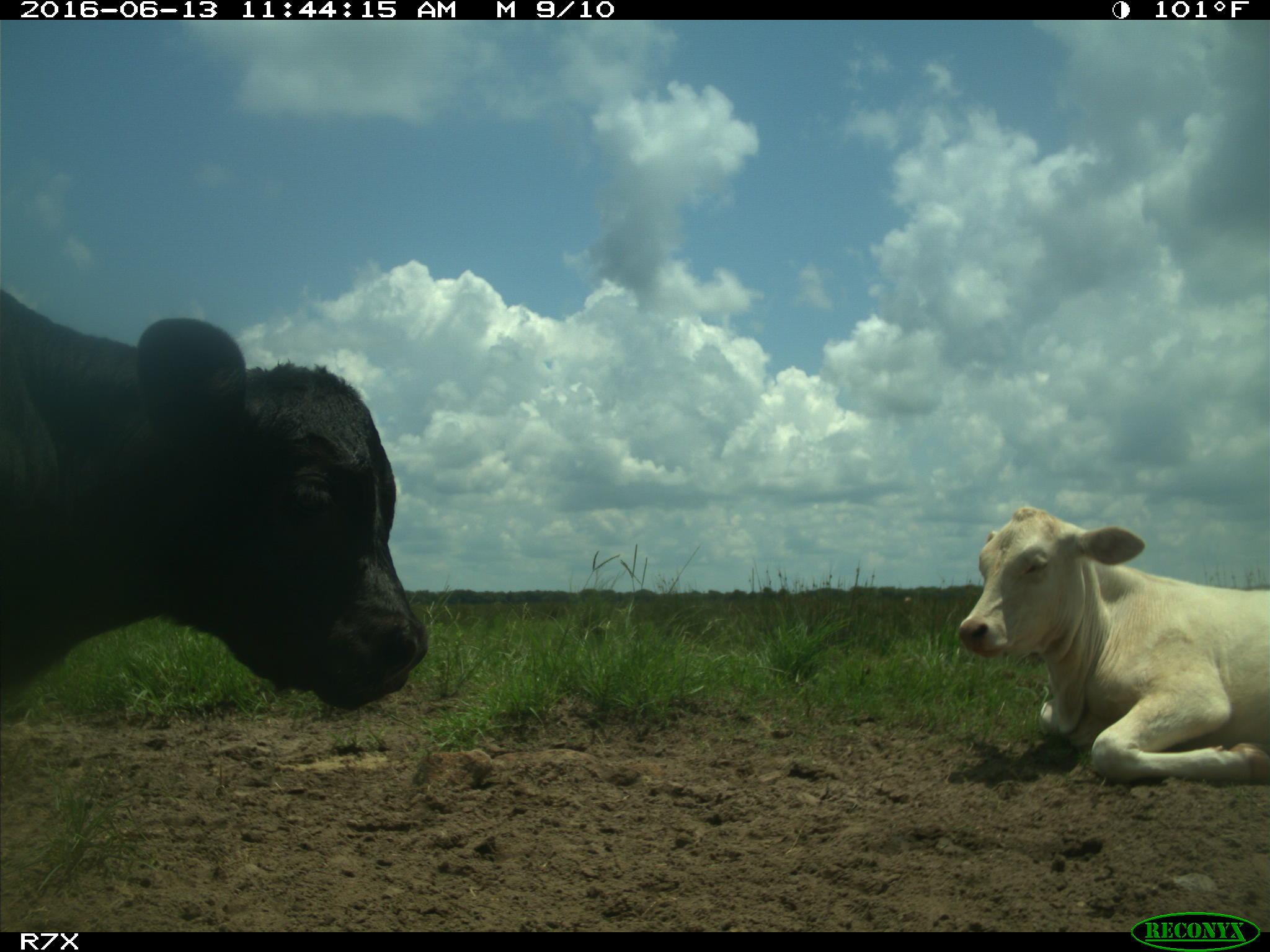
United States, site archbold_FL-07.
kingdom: Animalia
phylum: Chordata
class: Mammalia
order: Artiodactyla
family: Bovidae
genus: Bos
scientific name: Bos taurus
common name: domestic cow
Bos taurus (domestic cow).